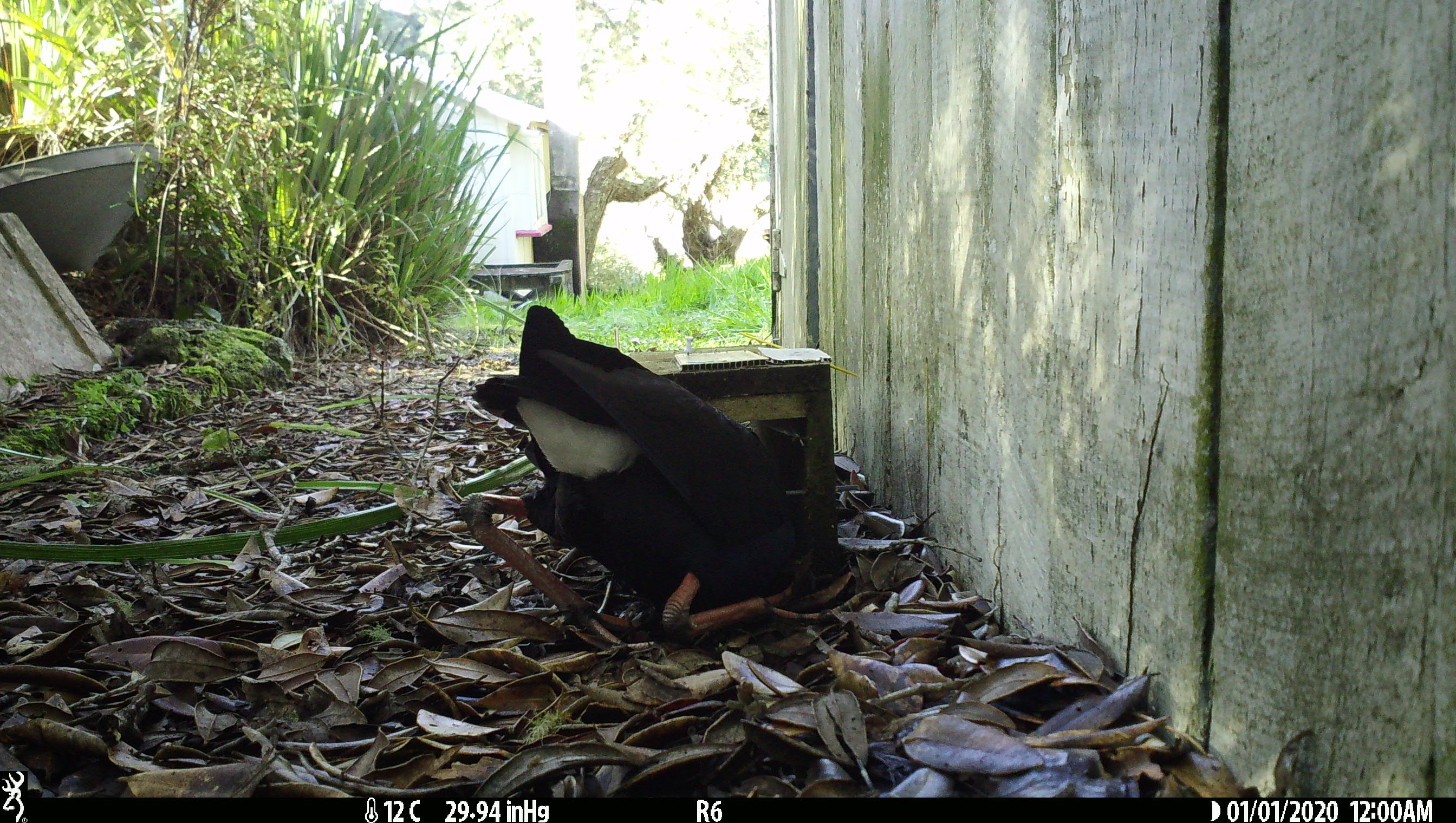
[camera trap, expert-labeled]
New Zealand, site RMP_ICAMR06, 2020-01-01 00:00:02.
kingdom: Animalia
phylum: Chordata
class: Aves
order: Gruiformes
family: Rallidae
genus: Porphyrio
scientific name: Porphyrio melanotus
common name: australasian swamphen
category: pukeko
Pukeko (australasian swamphen) (Porphyrio melanotus).